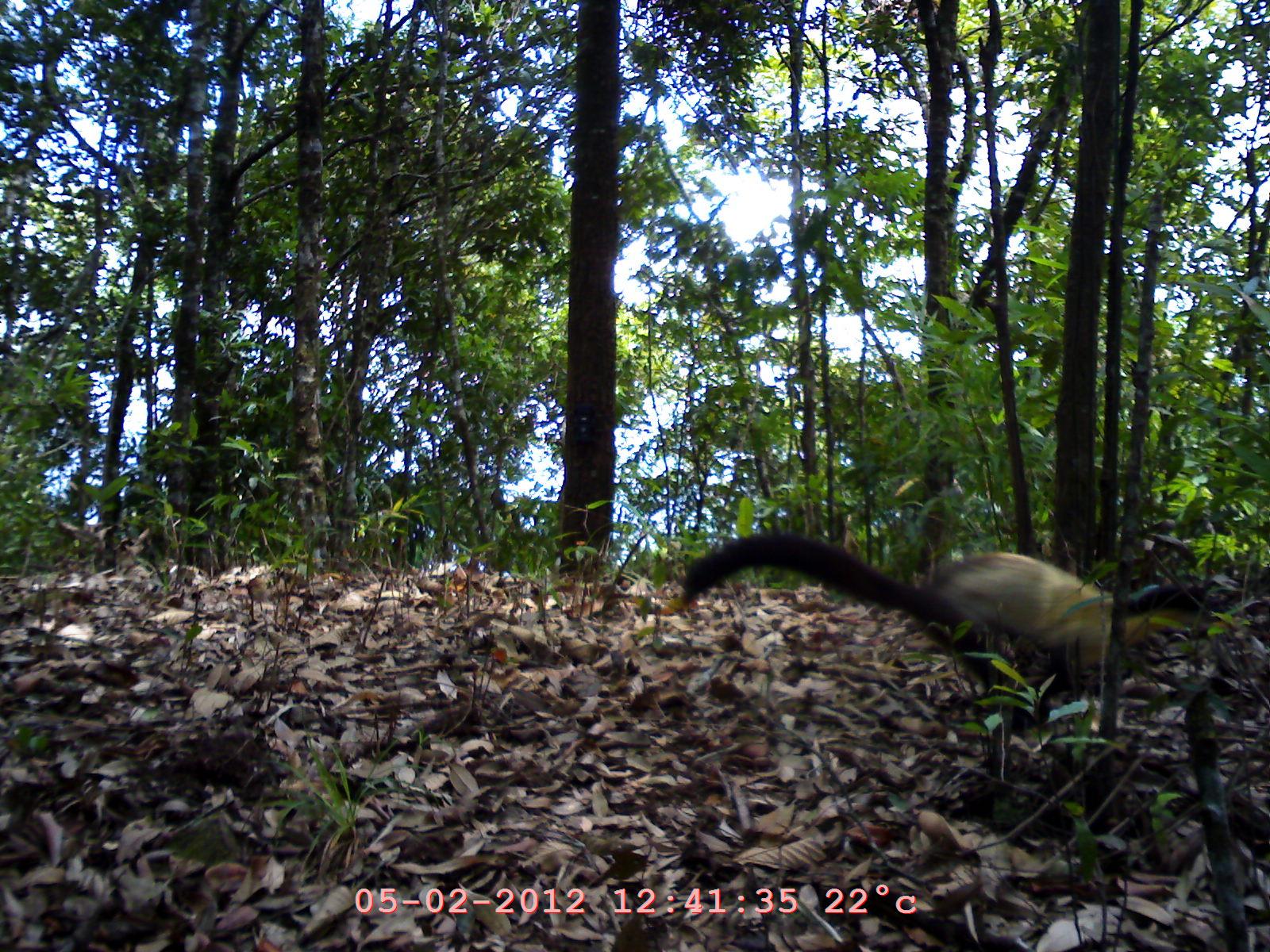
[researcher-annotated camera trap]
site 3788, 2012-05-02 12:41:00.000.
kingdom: Animalia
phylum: Chordata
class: Mammalia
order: Carnivora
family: Mustelidae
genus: Martes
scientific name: Martes flavigula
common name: yellow-throated marten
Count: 1.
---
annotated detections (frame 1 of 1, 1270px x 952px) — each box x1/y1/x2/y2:
martes flavigula: 676/530/1266/768